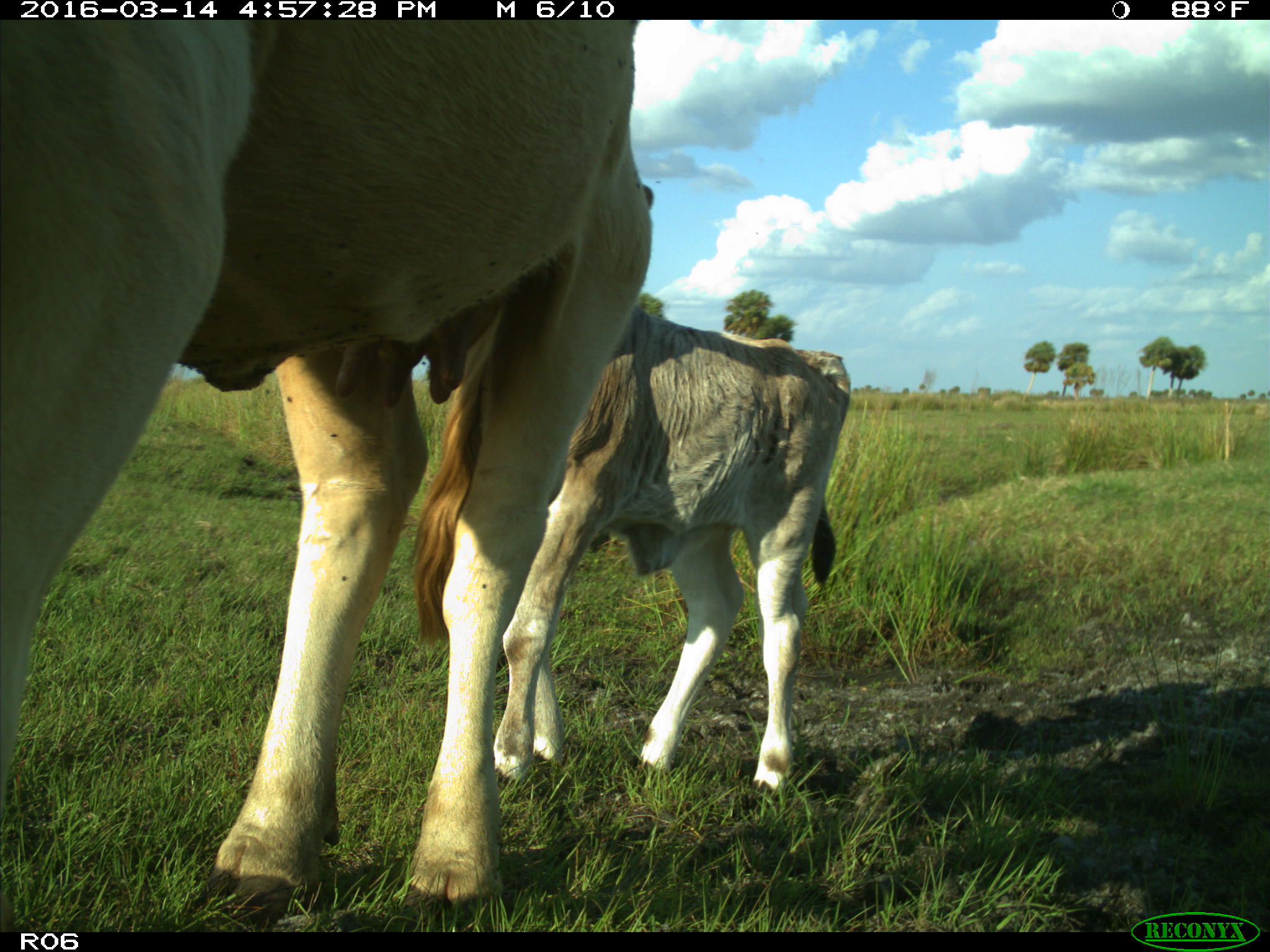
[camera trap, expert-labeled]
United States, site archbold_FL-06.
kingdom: Animalia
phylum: Chordata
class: Mammalia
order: Artiodactyla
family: Bovidae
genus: Bos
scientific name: Bos taurus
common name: domestic cow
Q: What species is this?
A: Bos taurus (domestic cow).